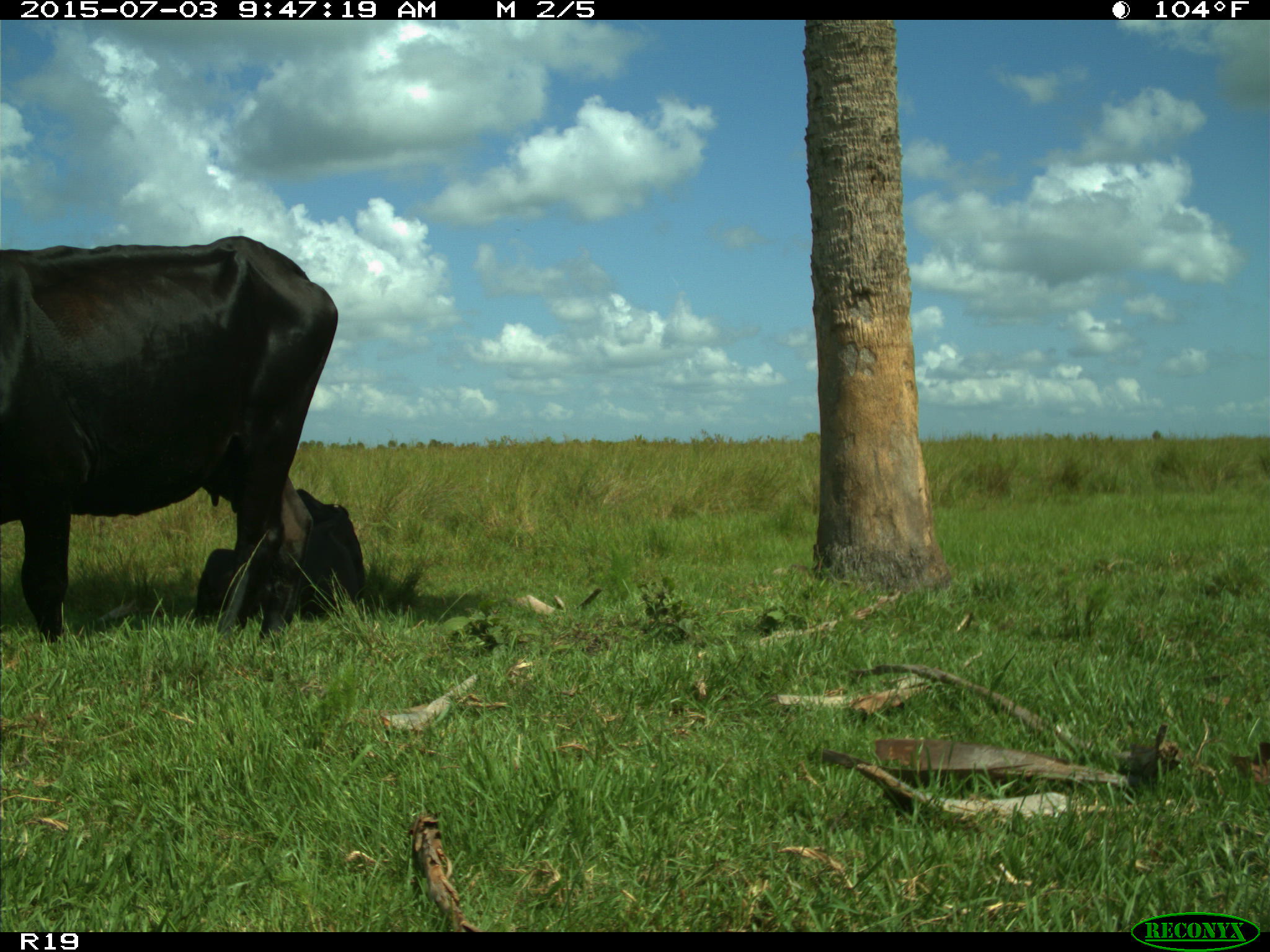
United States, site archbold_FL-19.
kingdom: Animalia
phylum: Chordata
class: Mammalia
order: Artiodactyla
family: Bovidae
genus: Bos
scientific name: Bos taurus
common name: domestic cow